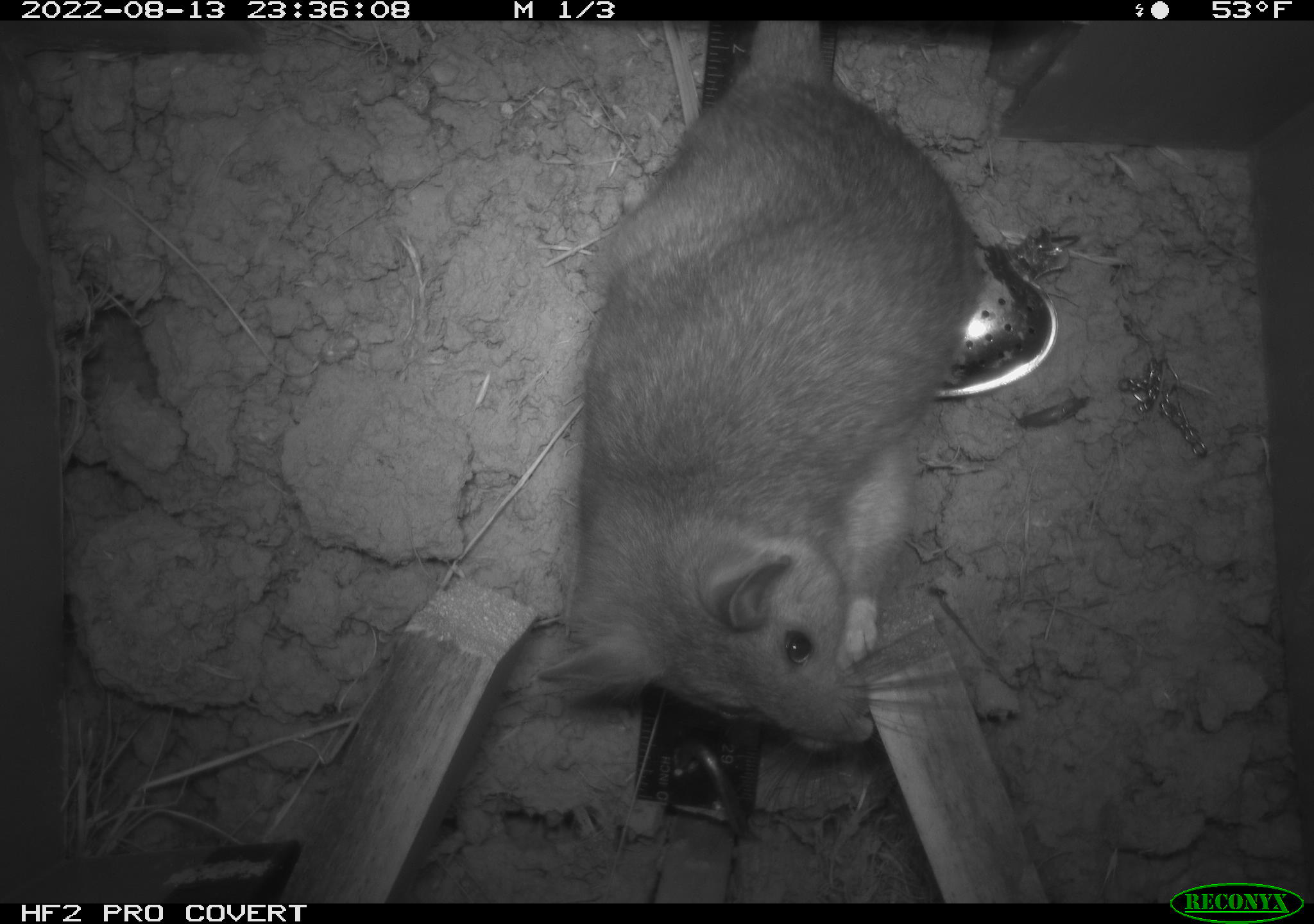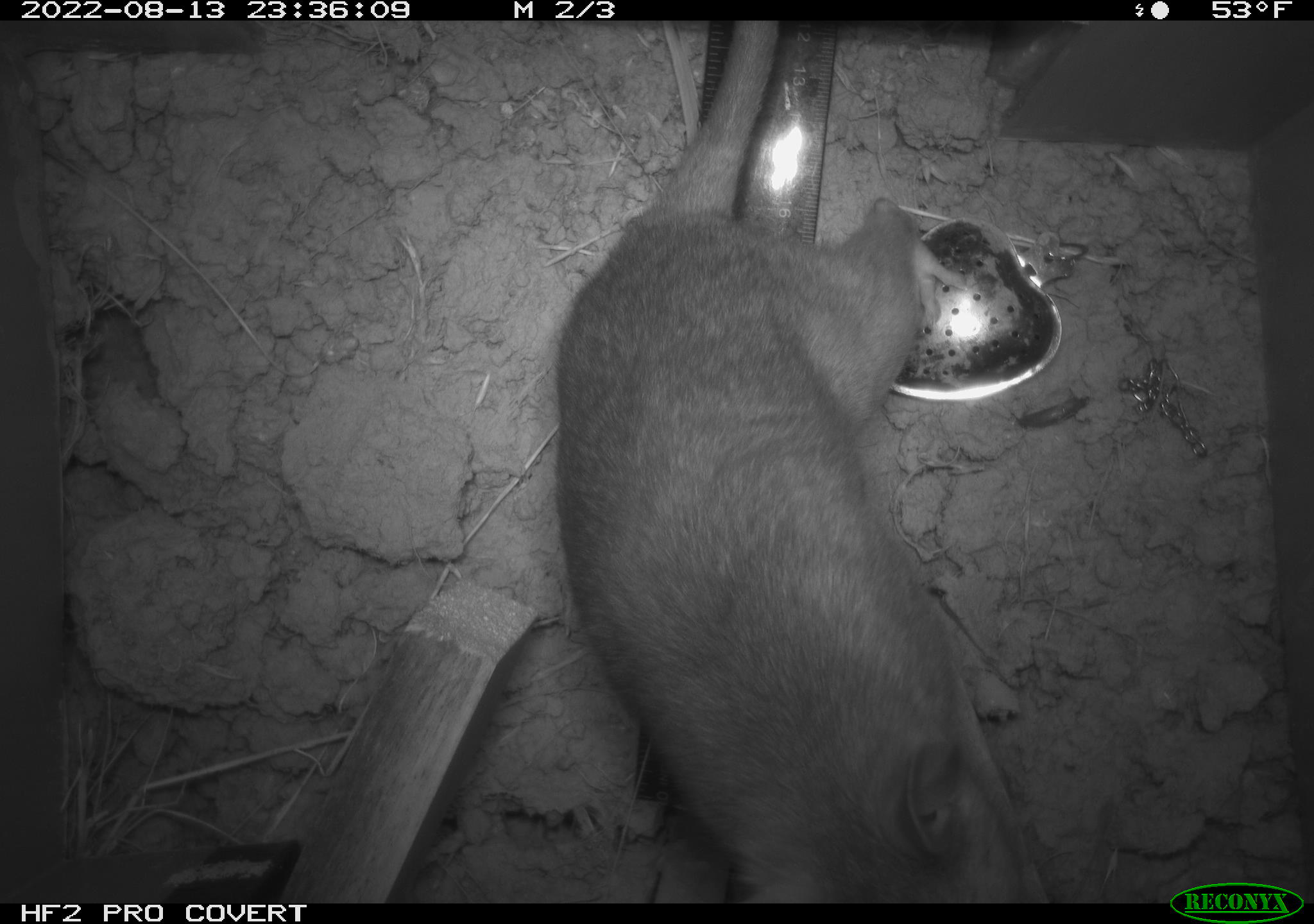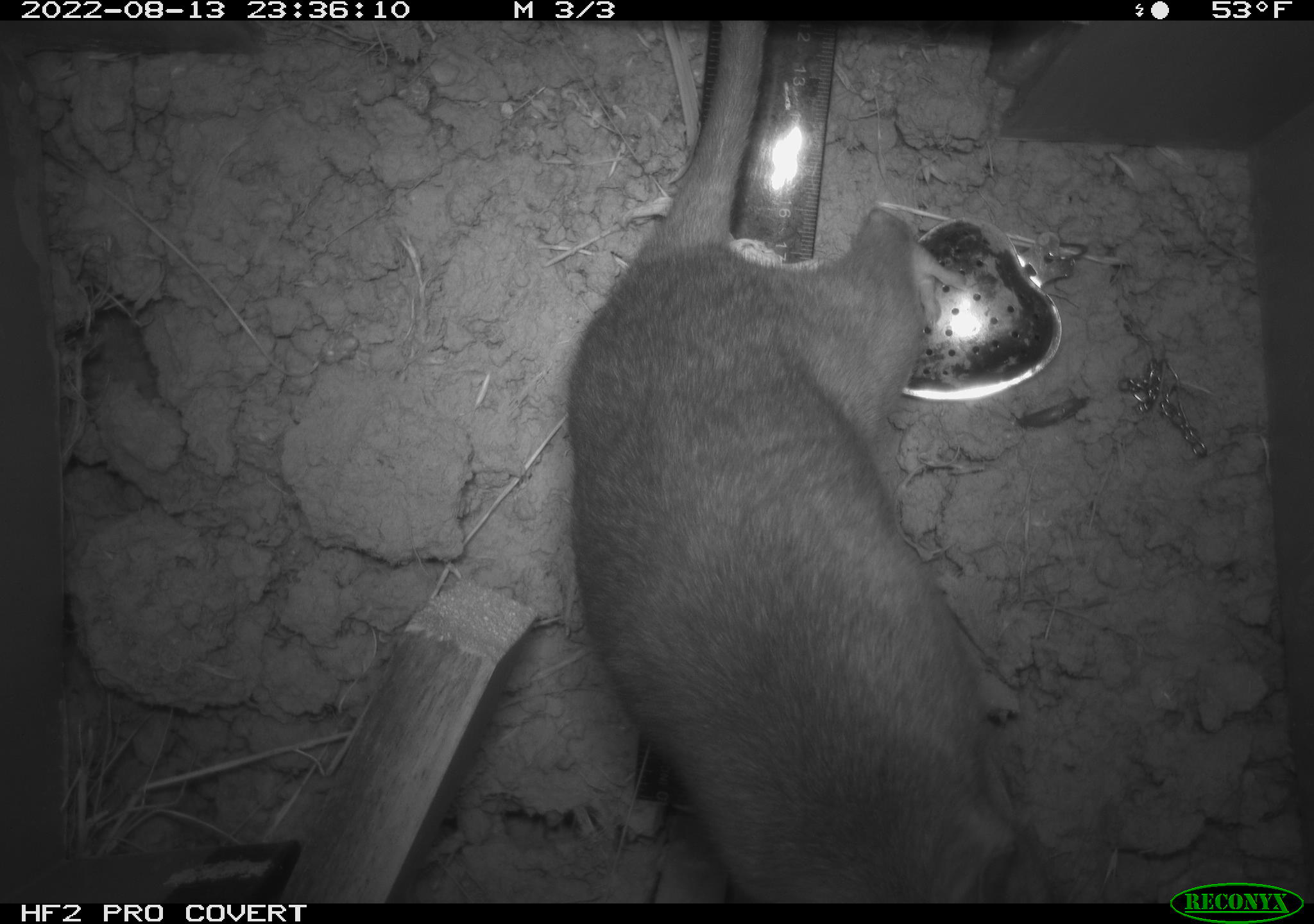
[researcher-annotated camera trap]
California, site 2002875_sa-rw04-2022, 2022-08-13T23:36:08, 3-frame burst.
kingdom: Animalia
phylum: Chordata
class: Mammalia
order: Rodentia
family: Cricetidae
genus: Neotoma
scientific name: Neotoma fuscipes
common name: dusky-footed woodrat